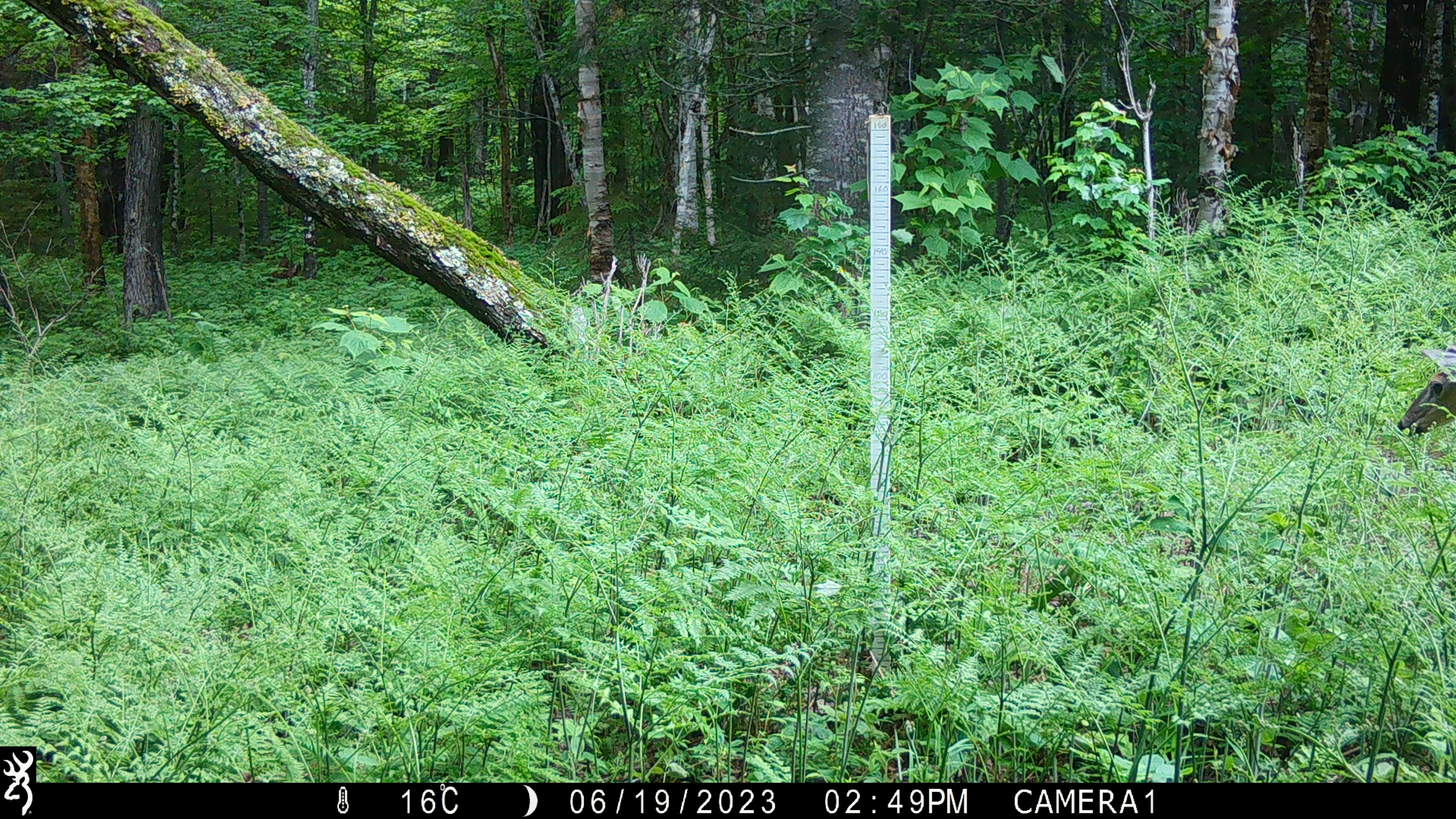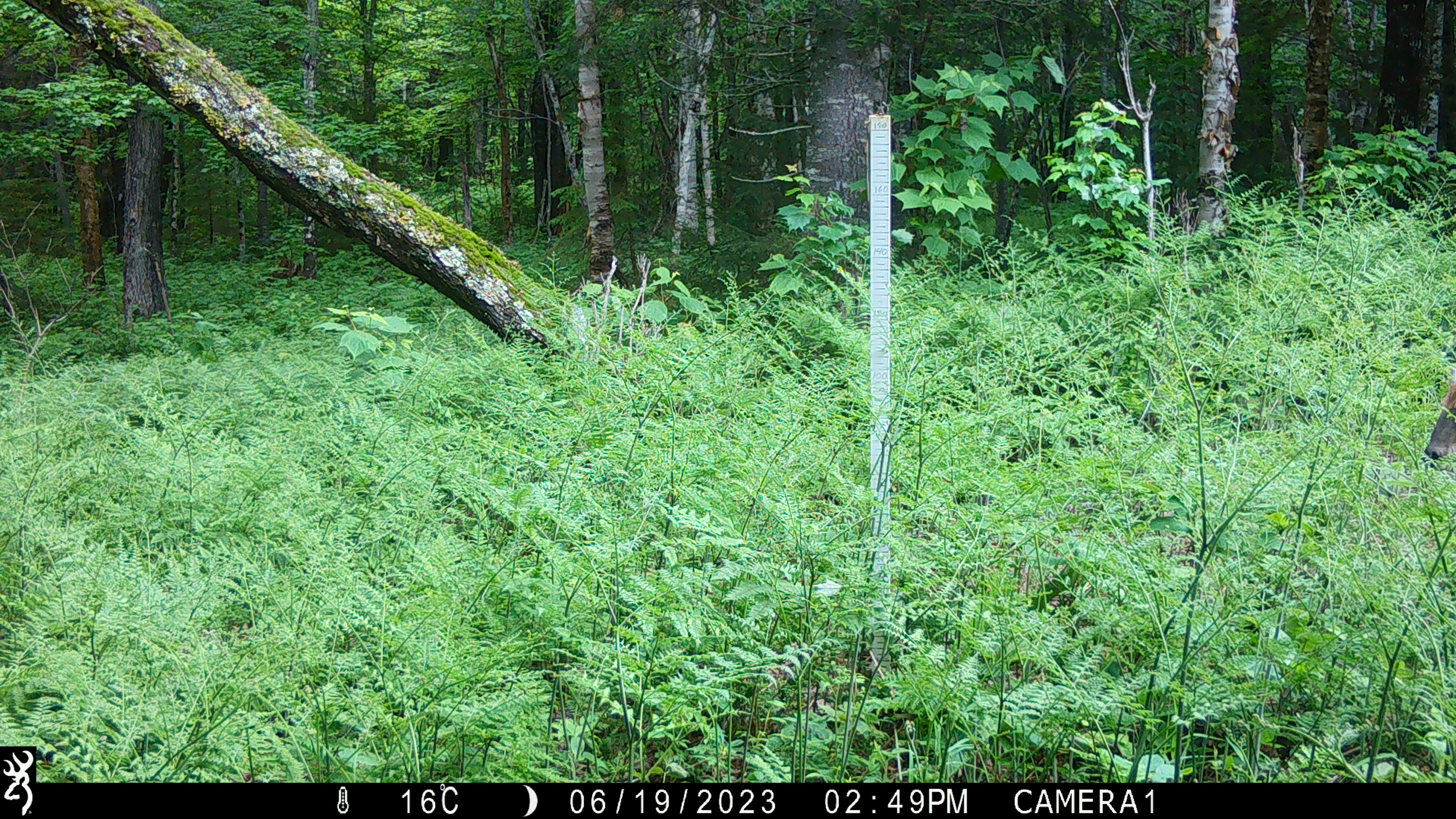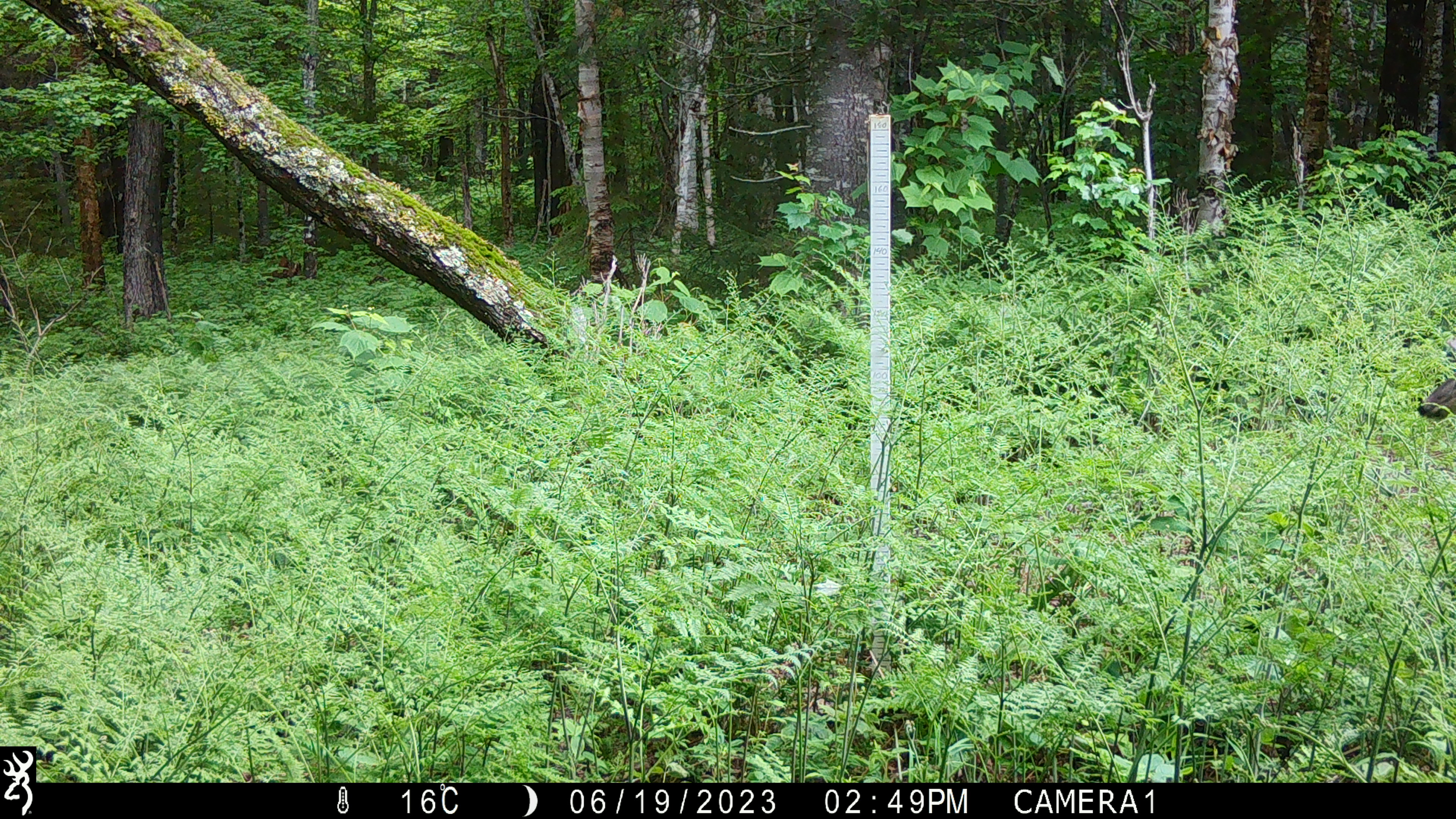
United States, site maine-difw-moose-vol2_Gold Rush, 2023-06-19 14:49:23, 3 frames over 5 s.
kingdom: Animalia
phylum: Chordata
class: Mammalia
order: Artiodactyla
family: Cervidae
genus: Odocoileus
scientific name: Odocoileus virginianus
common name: white-tailed deer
White-tailed deer (Odocoileus virginianus).